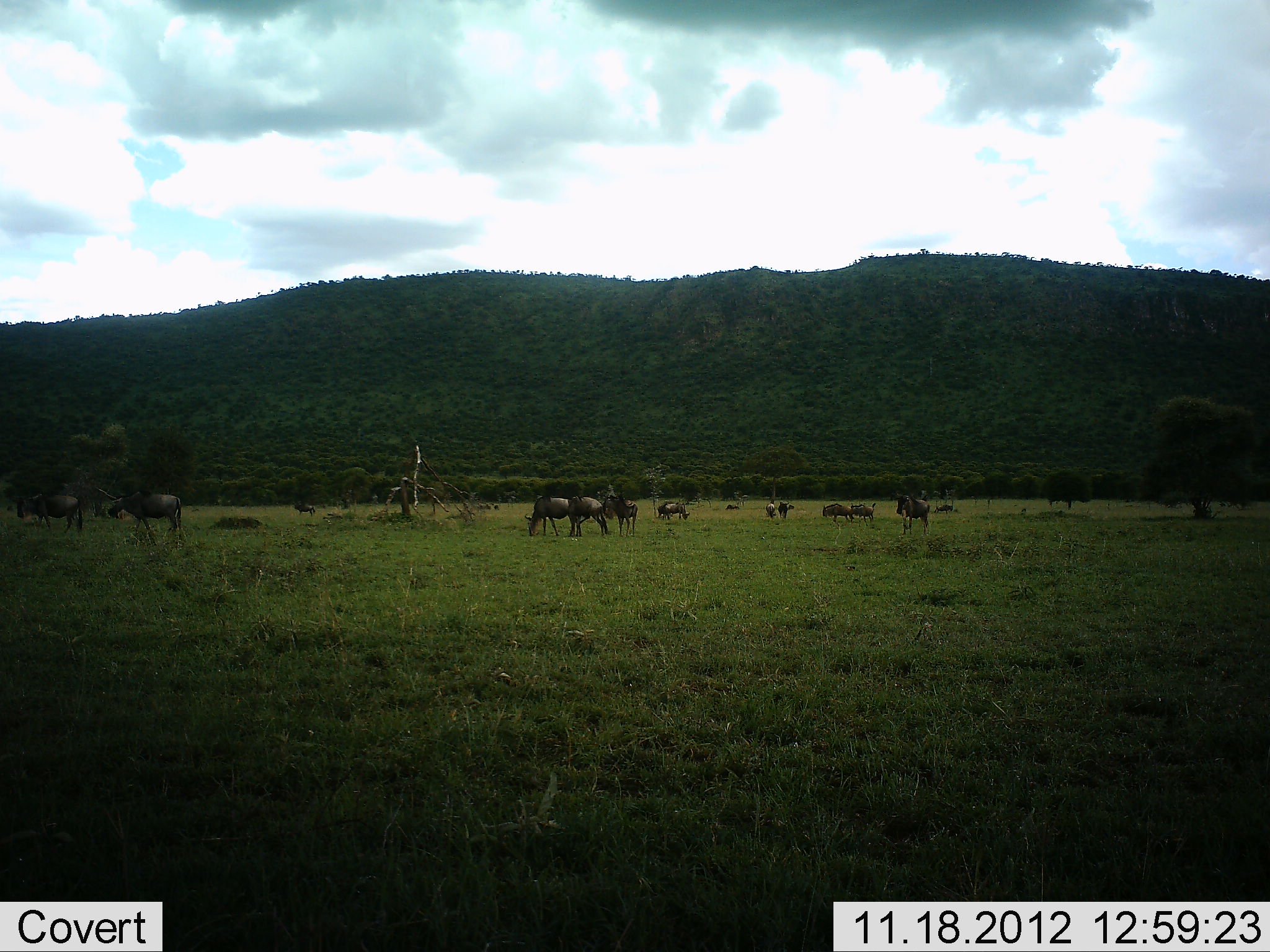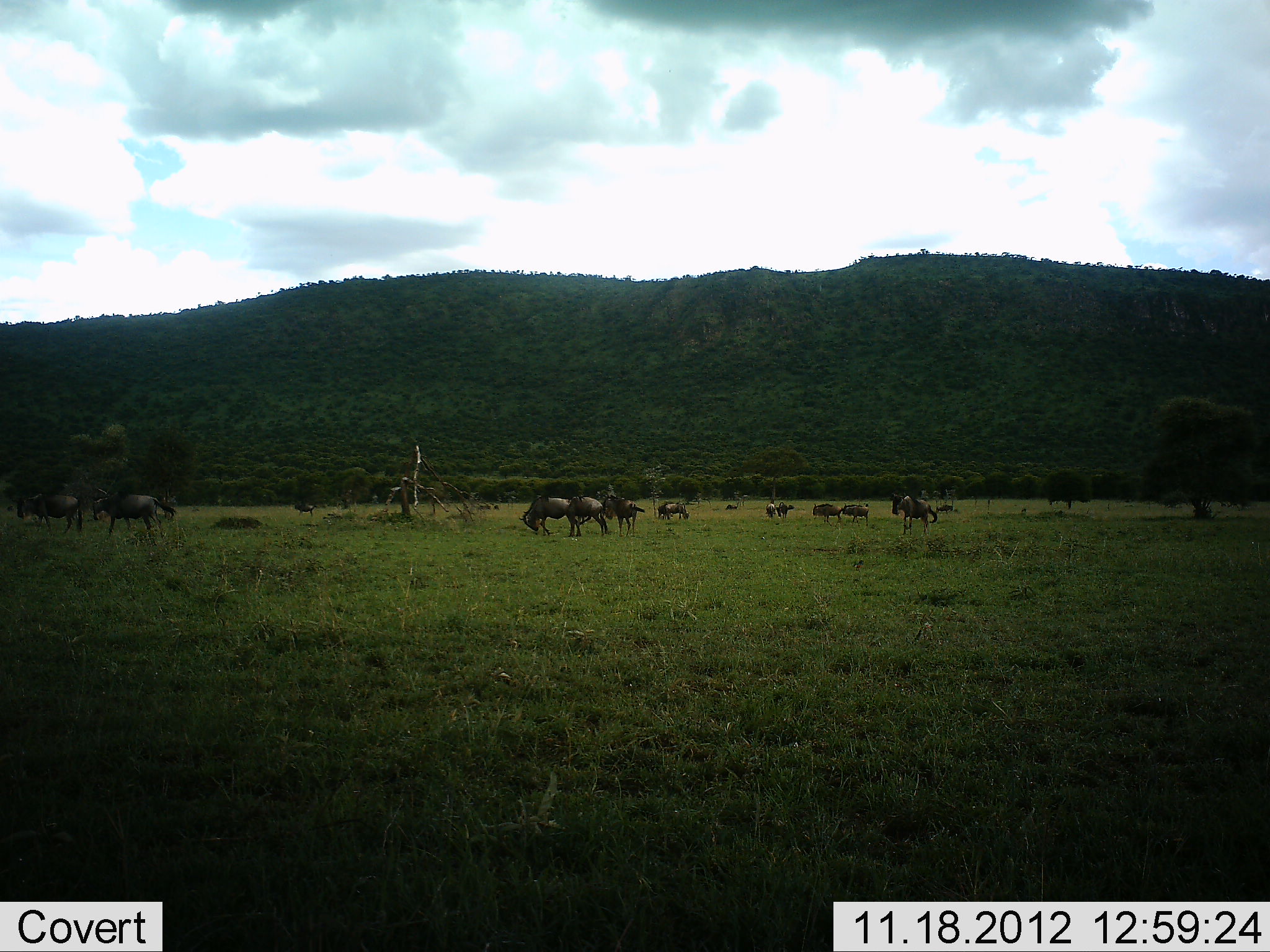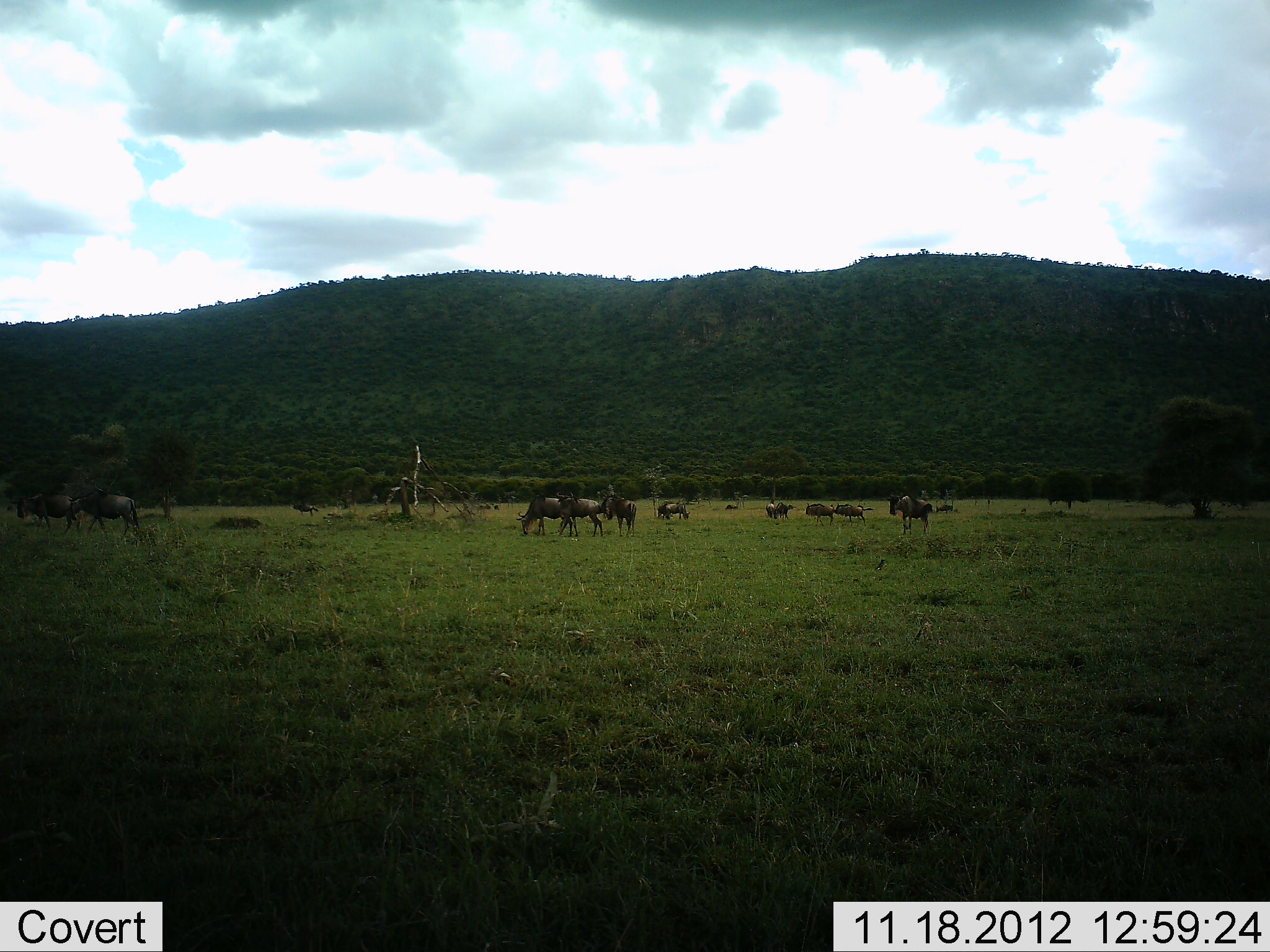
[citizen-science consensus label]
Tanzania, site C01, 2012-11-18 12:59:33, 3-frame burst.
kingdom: Animalia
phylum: Chordata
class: Mammalia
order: Artiodactyla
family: Bovidae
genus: Connochaetes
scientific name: Connochaetes taurinus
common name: blue wildebeest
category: wildebeest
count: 11-50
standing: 50%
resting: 0%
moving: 70%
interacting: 20%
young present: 0%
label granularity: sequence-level